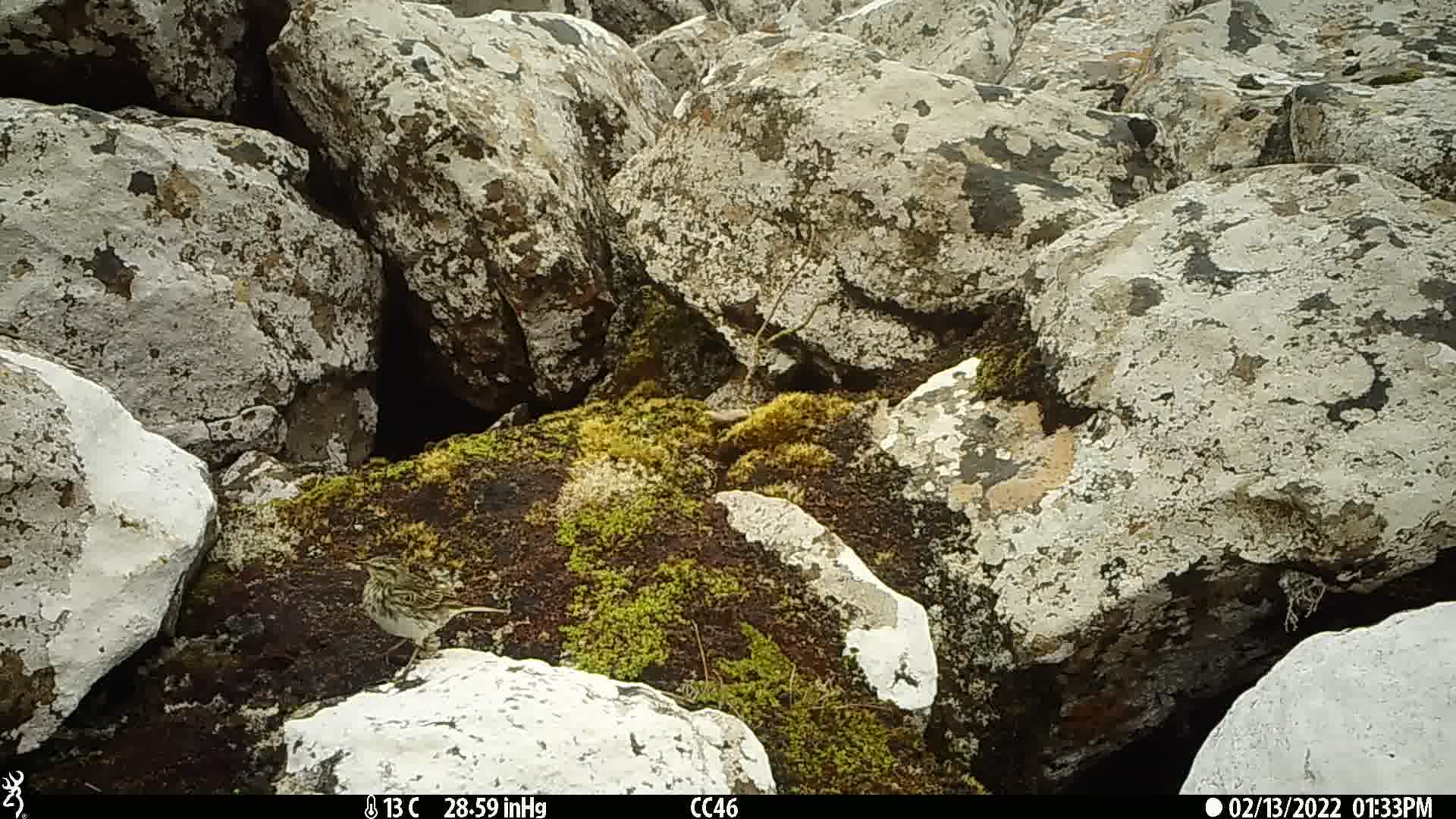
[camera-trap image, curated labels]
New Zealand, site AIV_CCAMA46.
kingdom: Animalia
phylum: Chordata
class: Aves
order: Passeriformes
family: Motacillidae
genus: Anthus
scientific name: Anthus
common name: pipit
Pipit (Anthus).